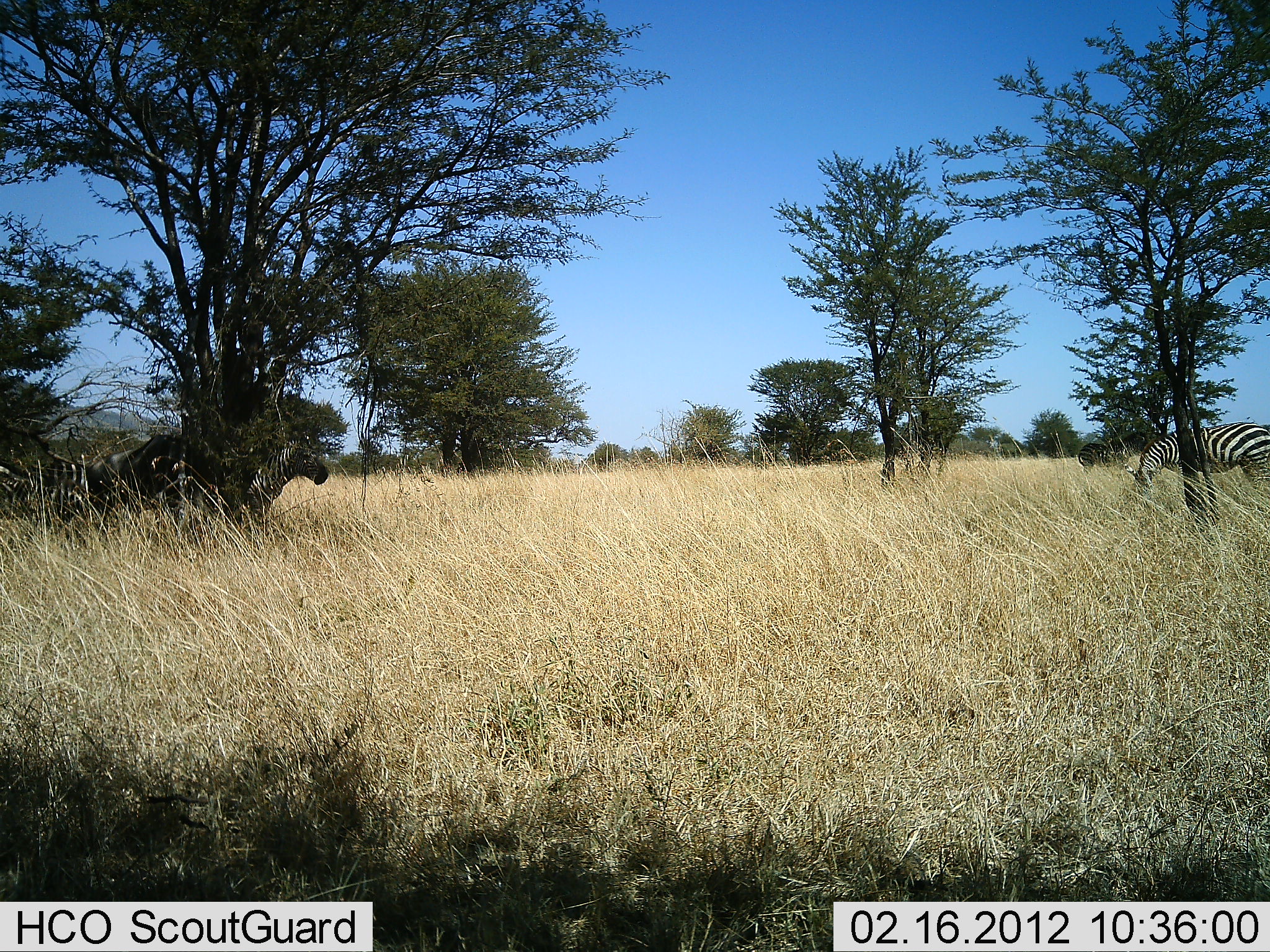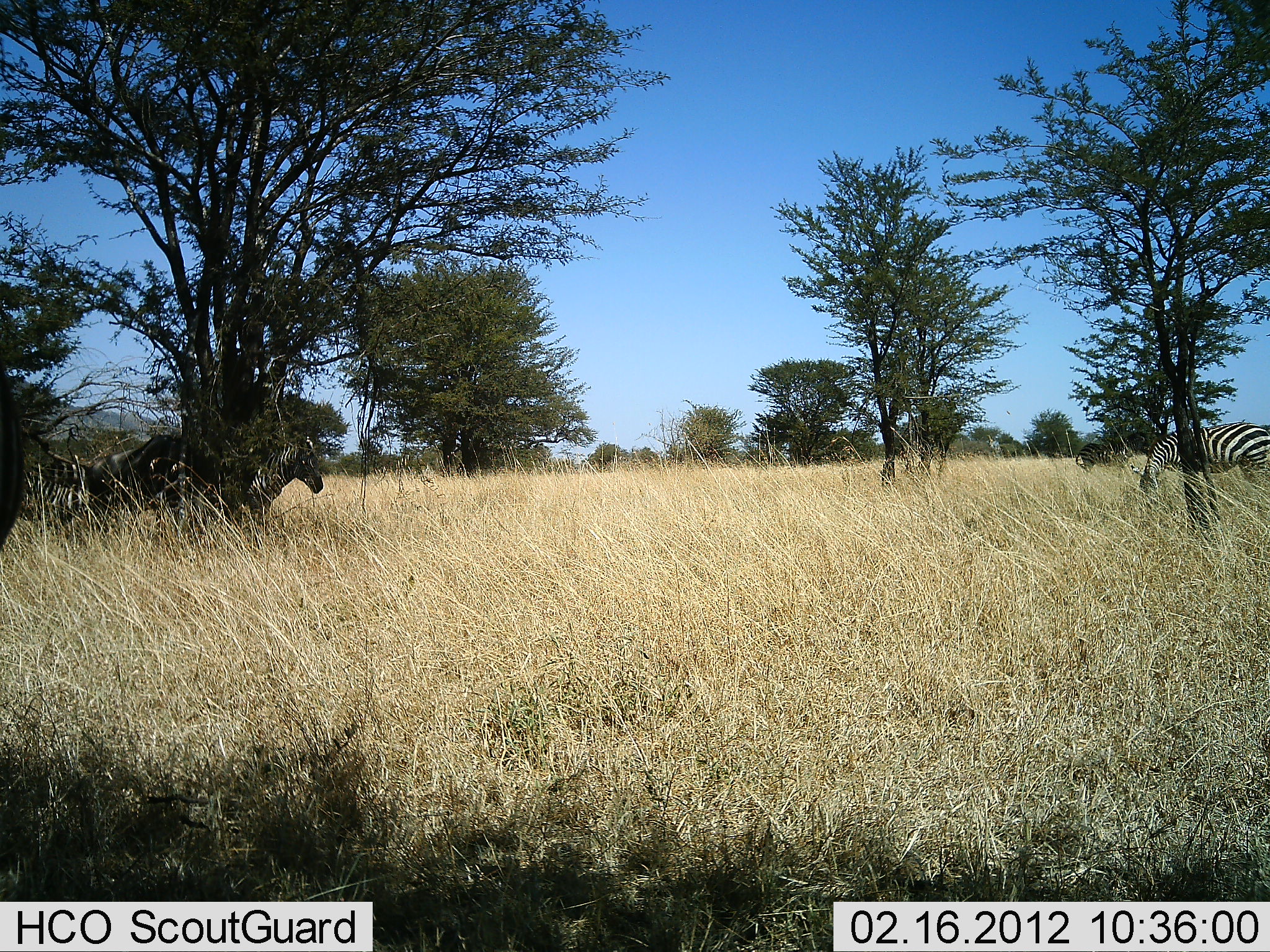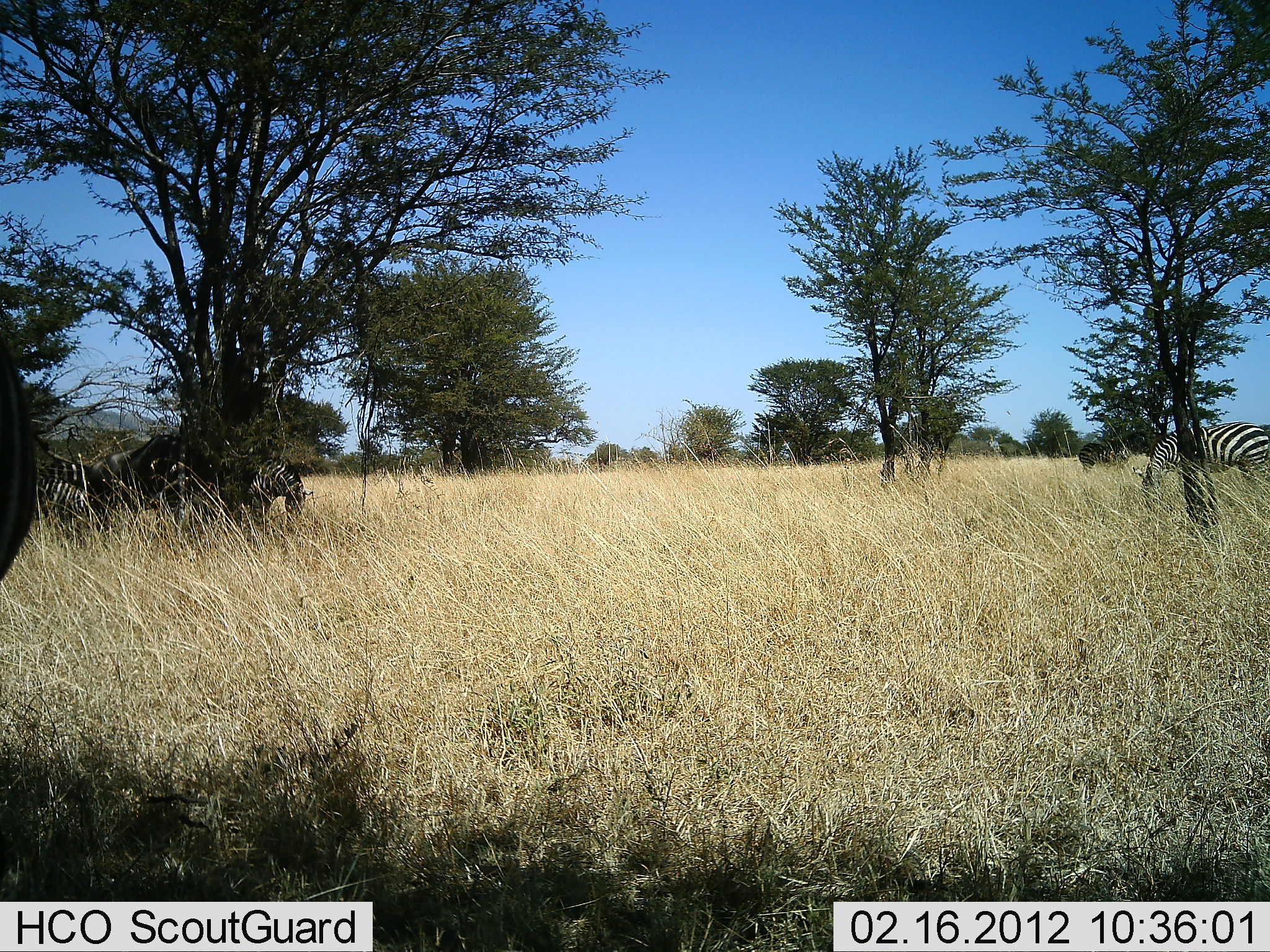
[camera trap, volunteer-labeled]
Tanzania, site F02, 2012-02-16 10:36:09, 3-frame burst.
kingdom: Animalia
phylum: Chordata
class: Mammalia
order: Perissodactyla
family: Equidae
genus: Equus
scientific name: Equus quagga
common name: plains zebra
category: zebra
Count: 2.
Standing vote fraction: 71%.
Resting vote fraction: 3%.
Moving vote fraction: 6%.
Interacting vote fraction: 0%.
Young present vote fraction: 0%.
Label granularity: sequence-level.